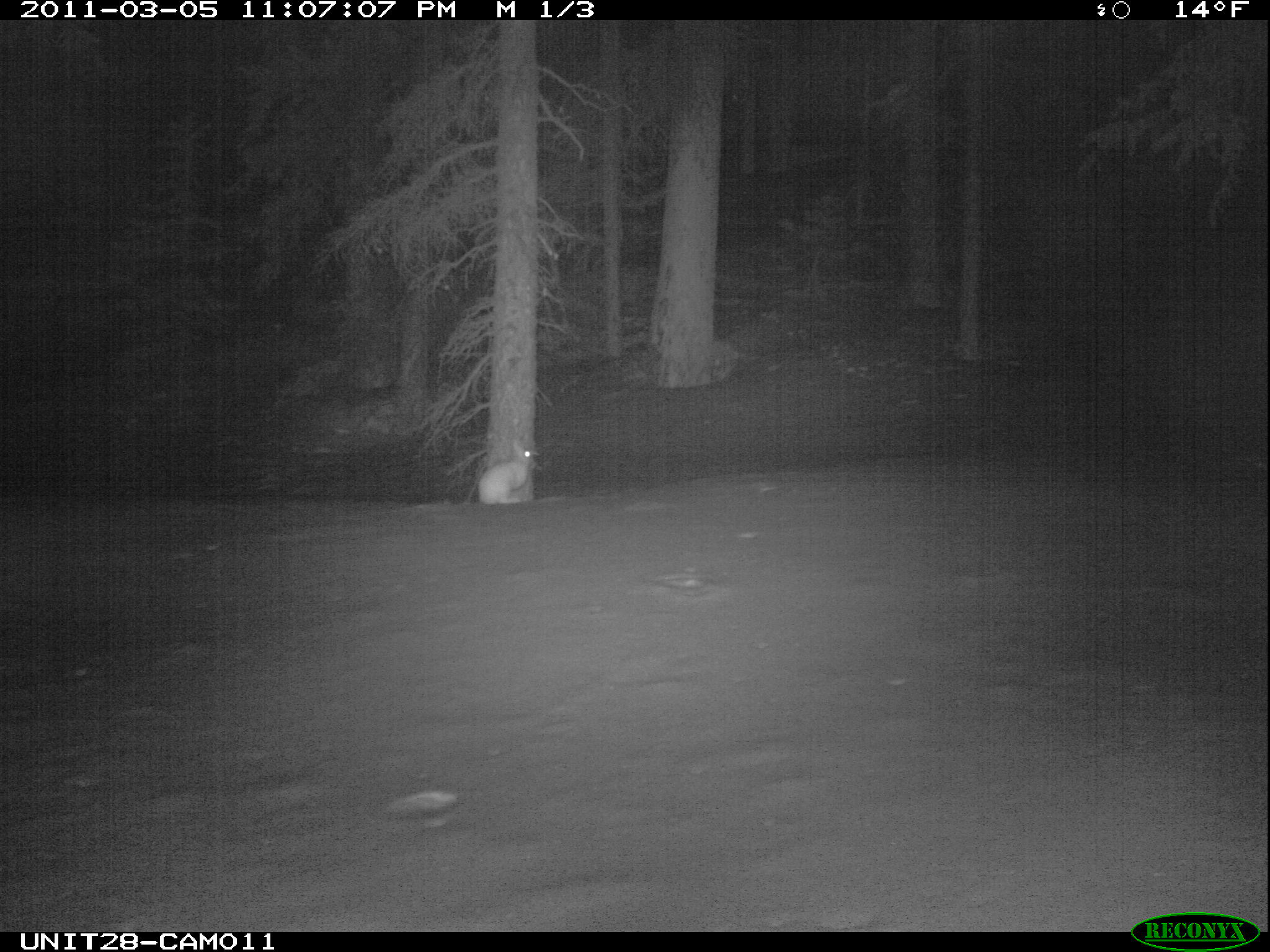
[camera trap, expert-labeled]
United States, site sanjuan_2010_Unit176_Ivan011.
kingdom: Animalia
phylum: Chordata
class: Mammalia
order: Lagomorpha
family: Leporidae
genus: Lepus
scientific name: Lepus americanus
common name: snowshoe hare